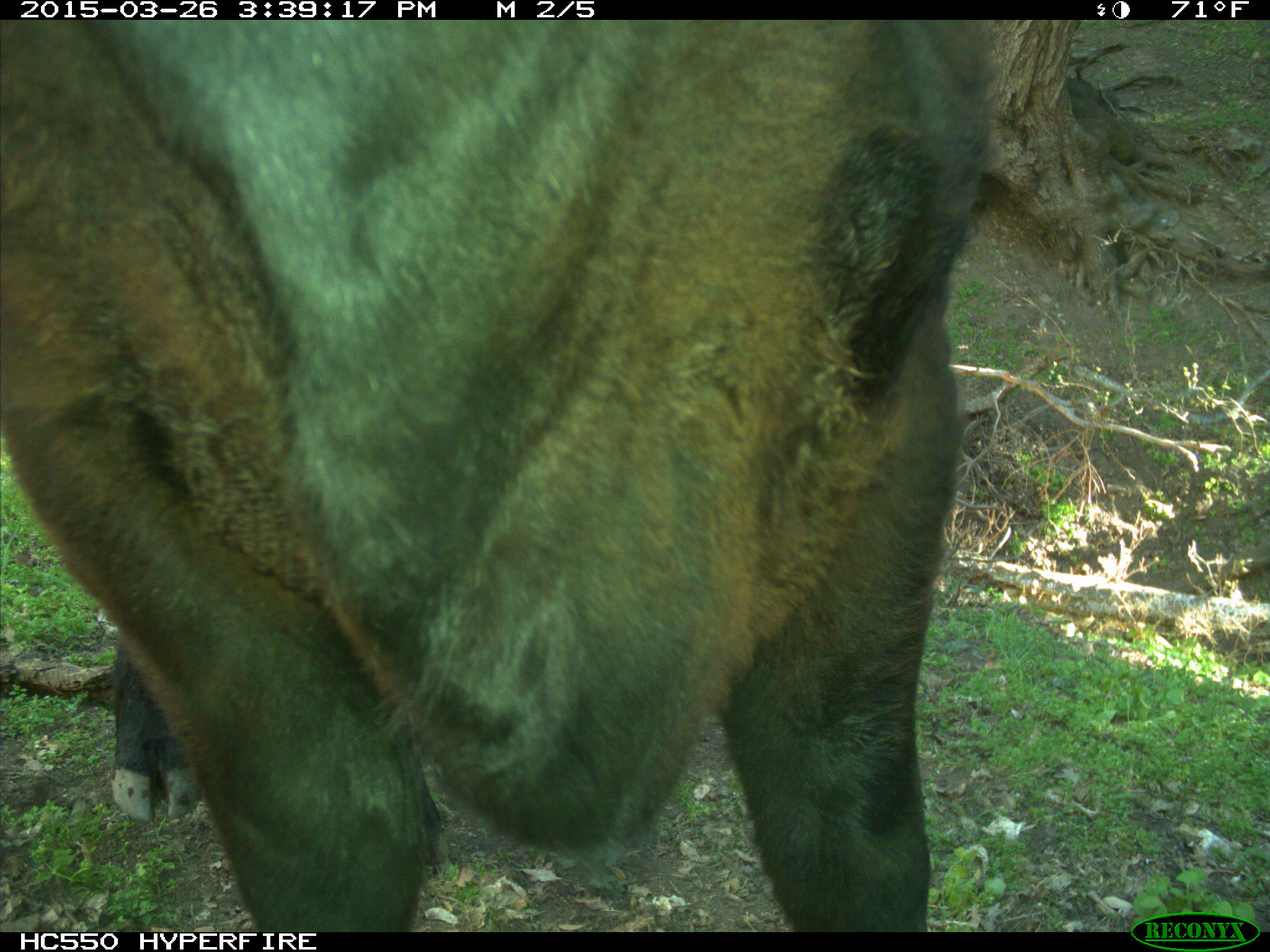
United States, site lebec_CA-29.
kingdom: Animalia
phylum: Chordata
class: Mammalia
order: Artiodactyla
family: Bovidae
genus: Bos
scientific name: Bos taurus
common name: domestic cow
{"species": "Bos taurus (domestic cow)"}